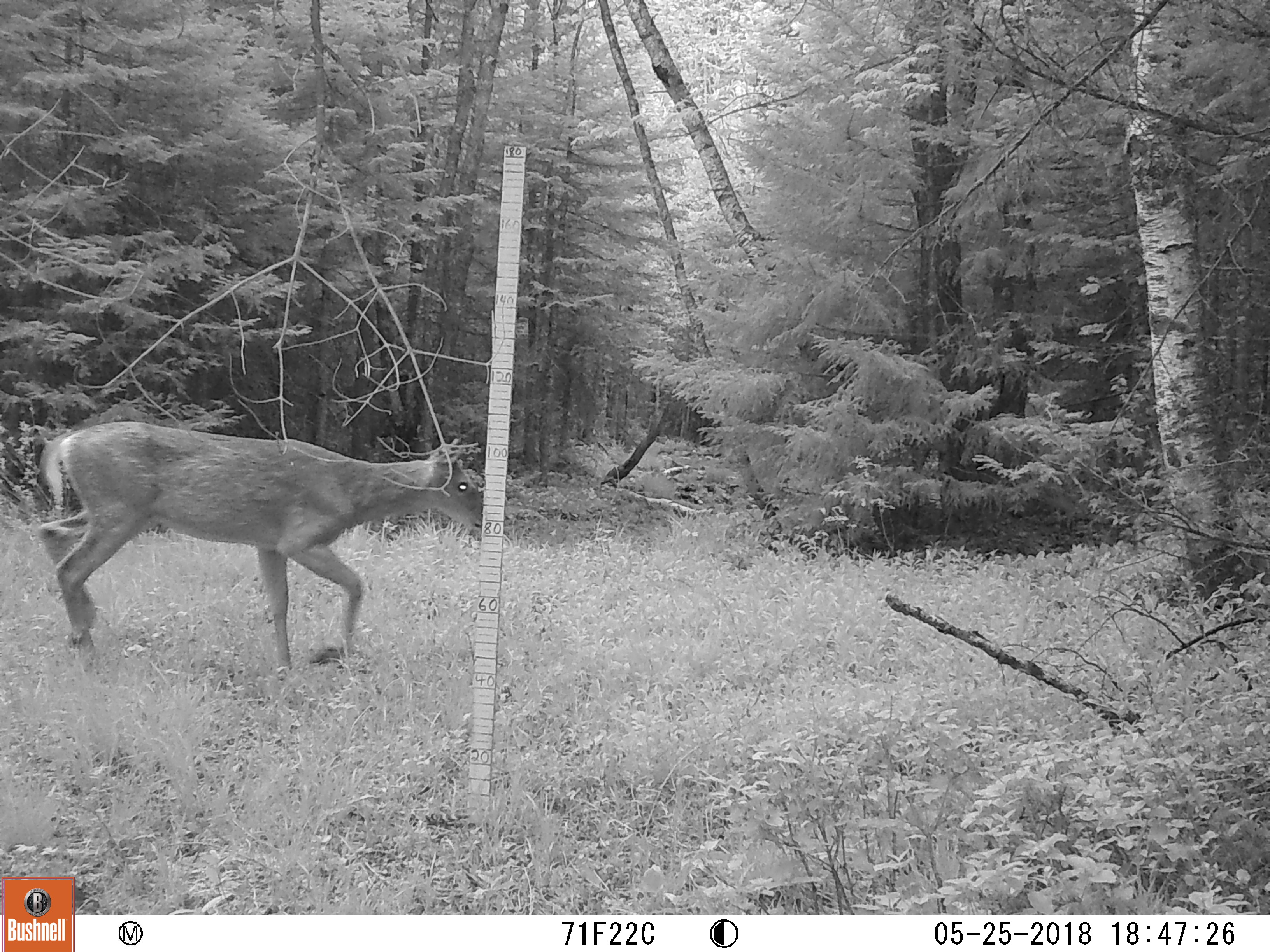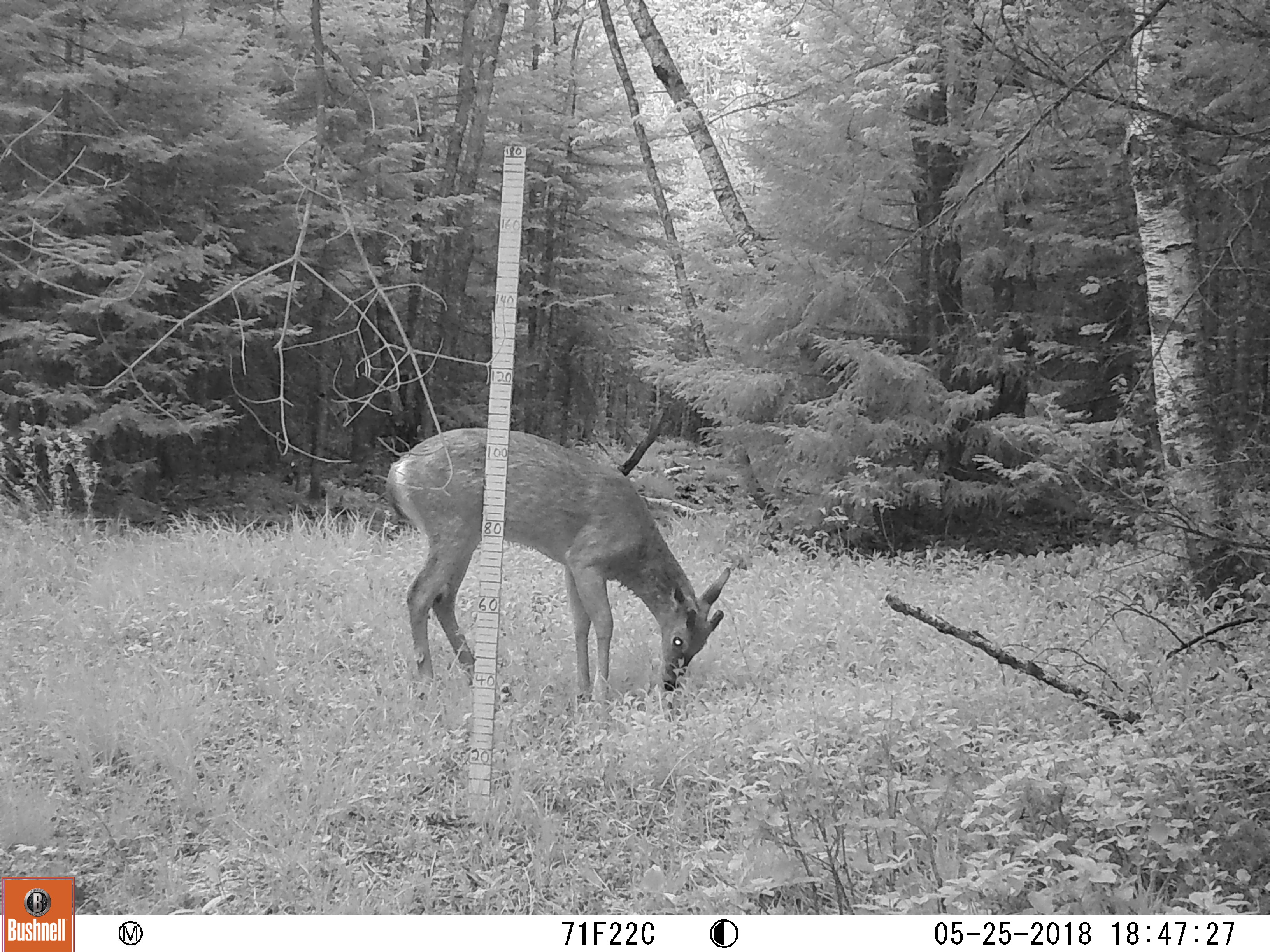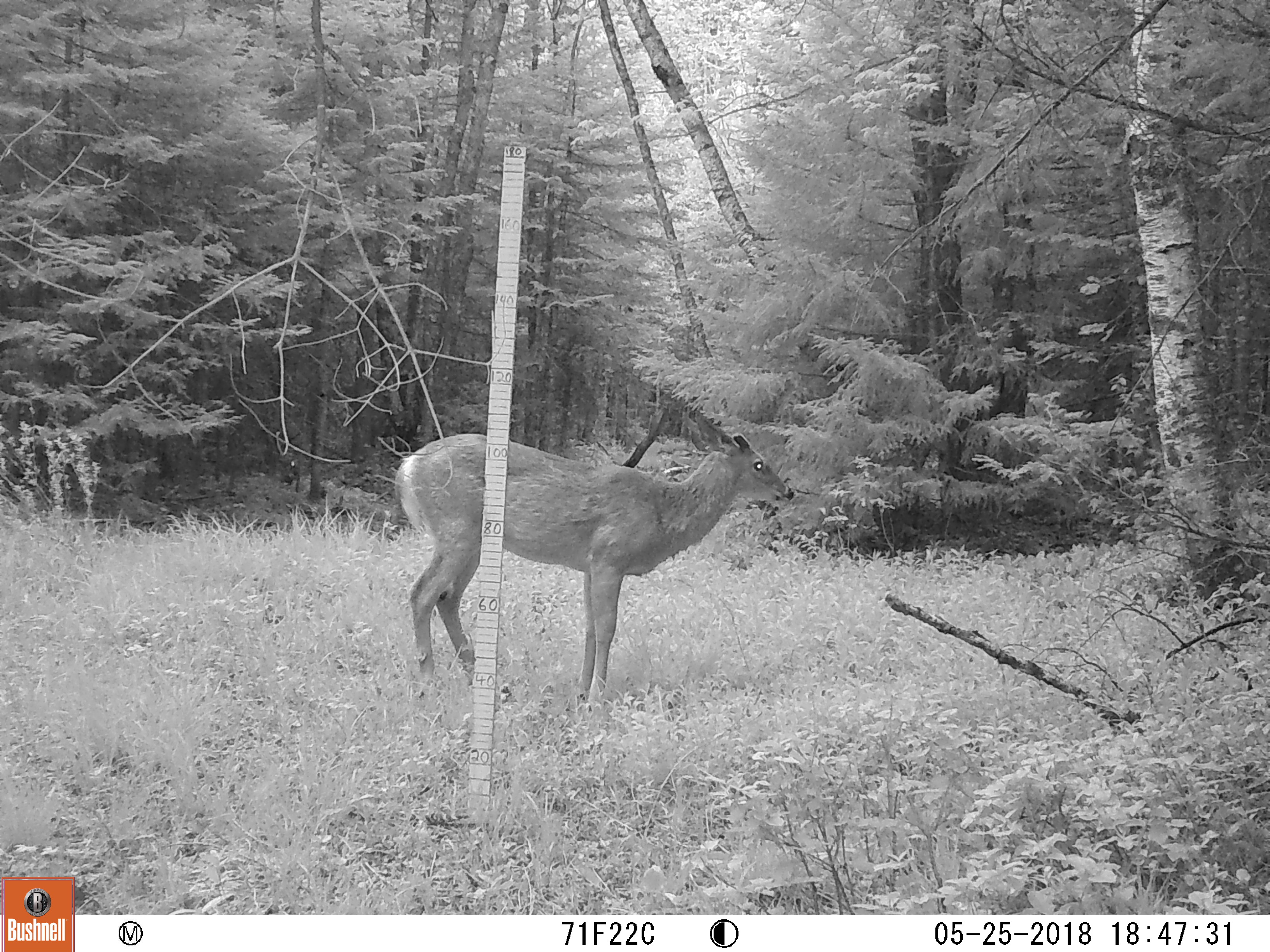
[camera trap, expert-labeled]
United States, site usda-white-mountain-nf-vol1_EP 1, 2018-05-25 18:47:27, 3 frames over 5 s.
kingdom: Animalia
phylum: Chordata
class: Mammalia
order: Artiodactyla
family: Cervidae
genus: Odocoileus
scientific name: Odocoileus virginianus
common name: white-tailed deer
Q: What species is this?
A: White-tailed deer (Odocoileus virginianus).